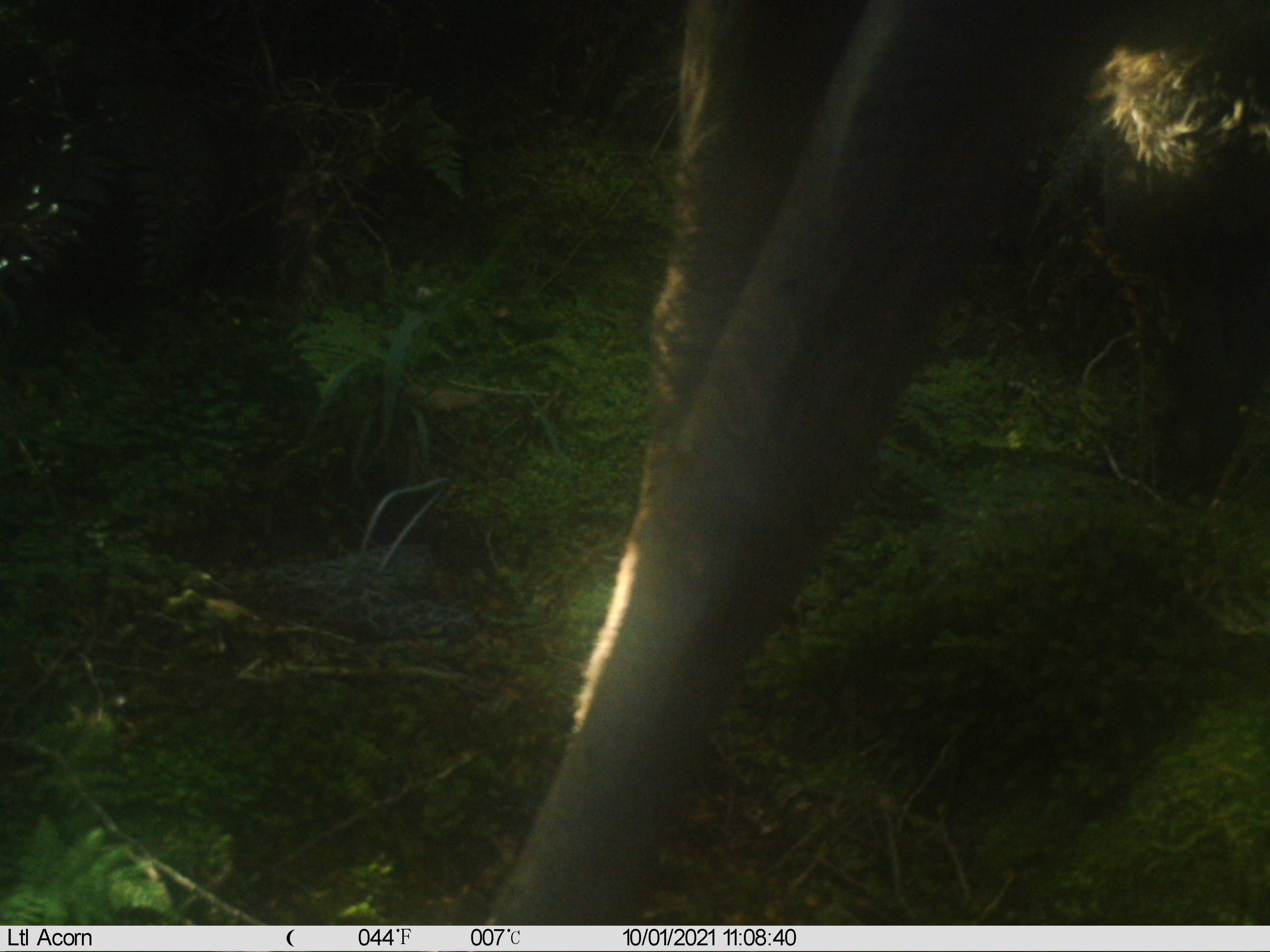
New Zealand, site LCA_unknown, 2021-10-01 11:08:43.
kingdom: Animalia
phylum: Chordata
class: Mammalia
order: Artiodactyla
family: Cervidae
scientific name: Cervidae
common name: deer